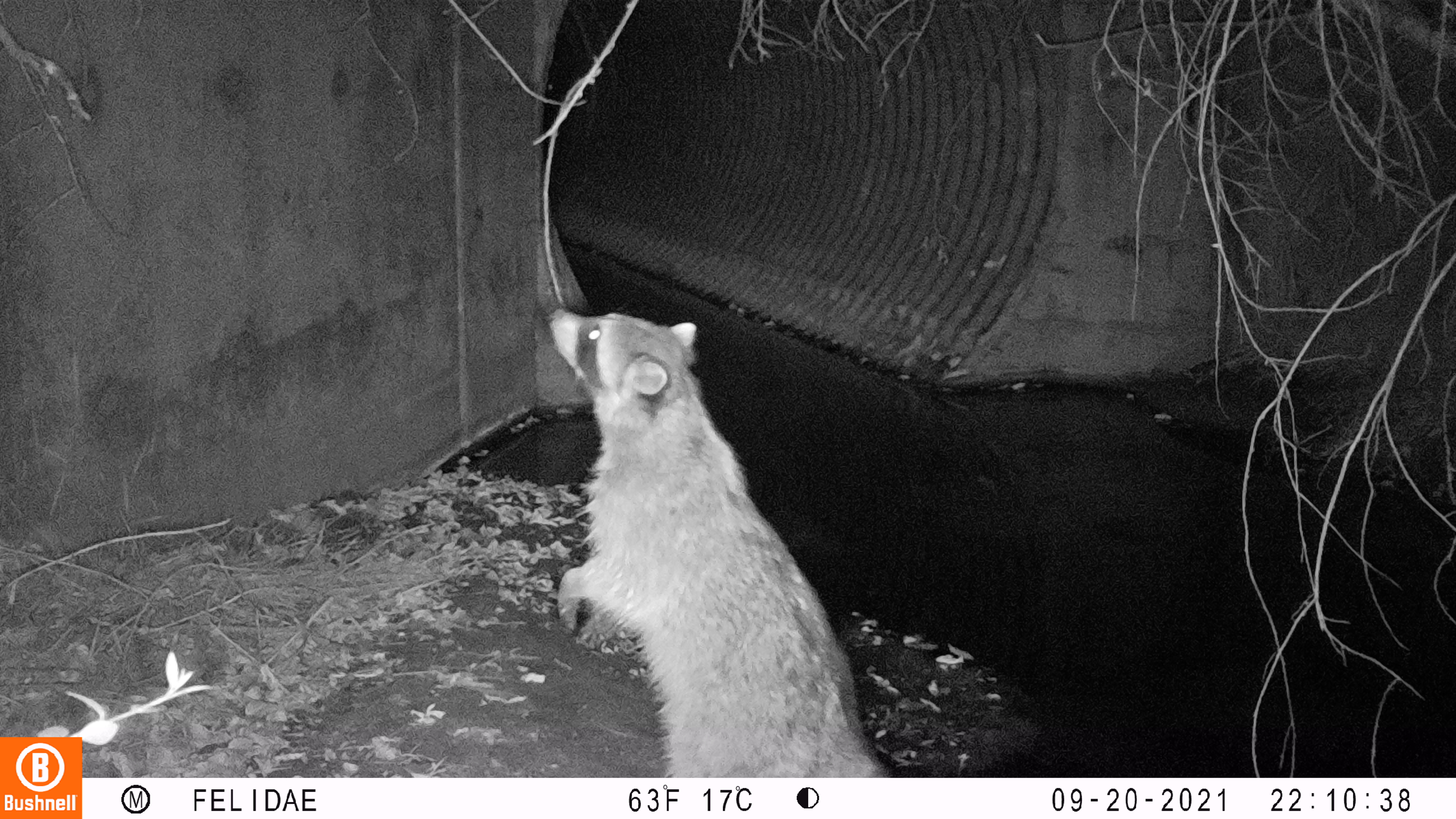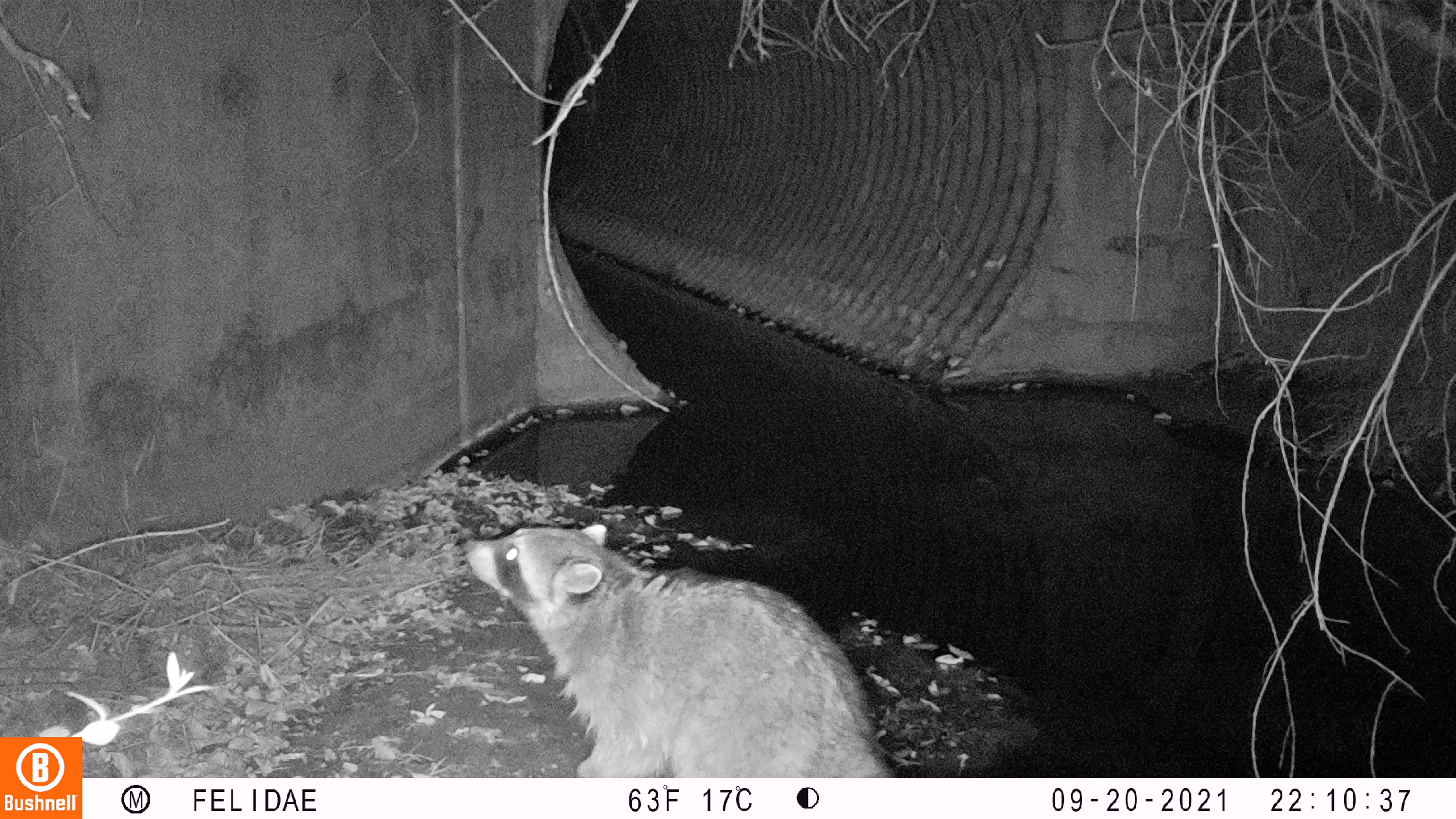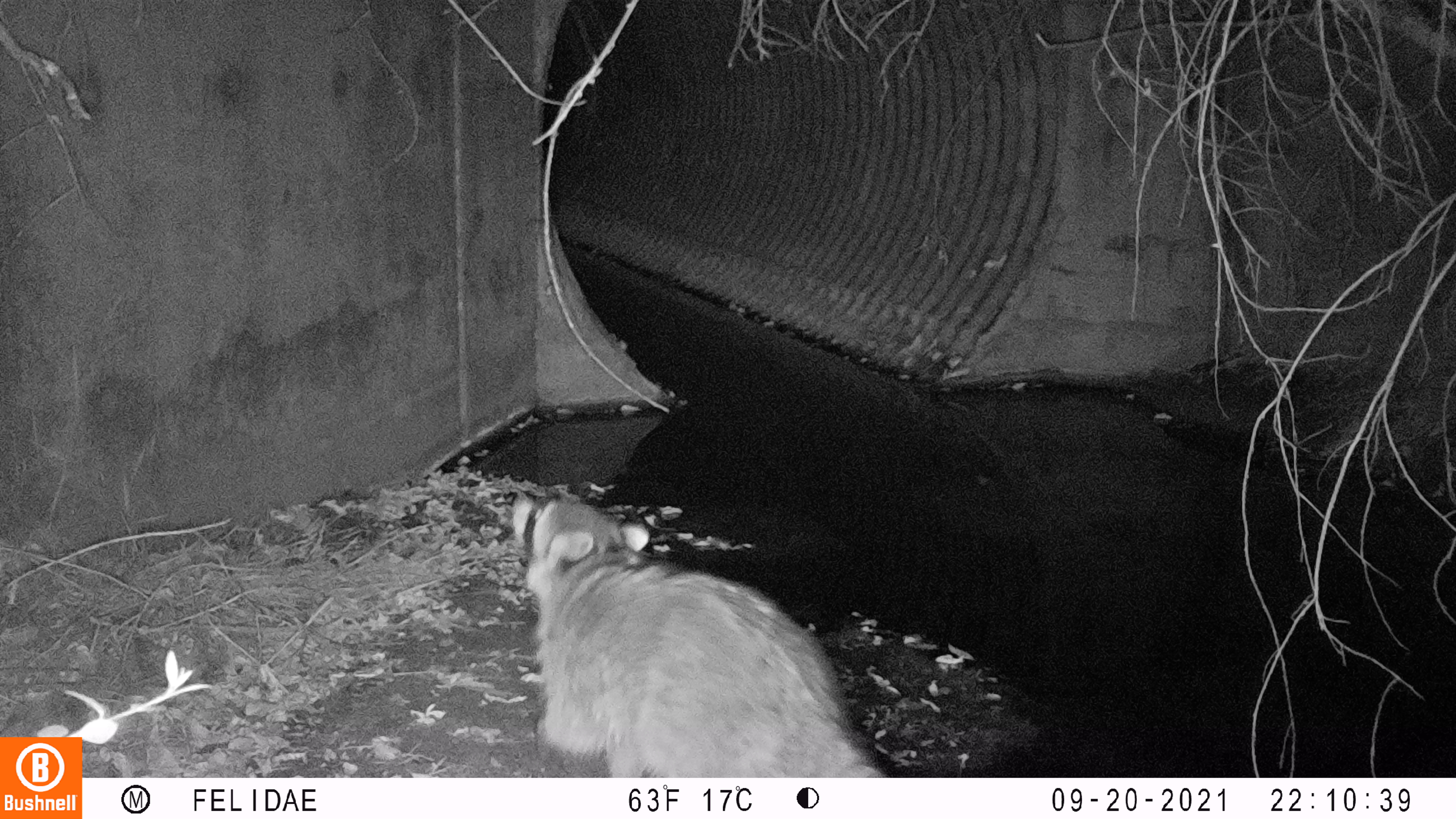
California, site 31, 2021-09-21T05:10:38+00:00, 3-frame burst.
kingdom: Animalia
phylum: Chordata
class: Mammalia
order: Carnivora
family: Procyonidae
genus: Procyon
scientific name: Procyon lotor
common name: raccoon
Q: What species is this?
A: Raccoon (Procyon lotor).